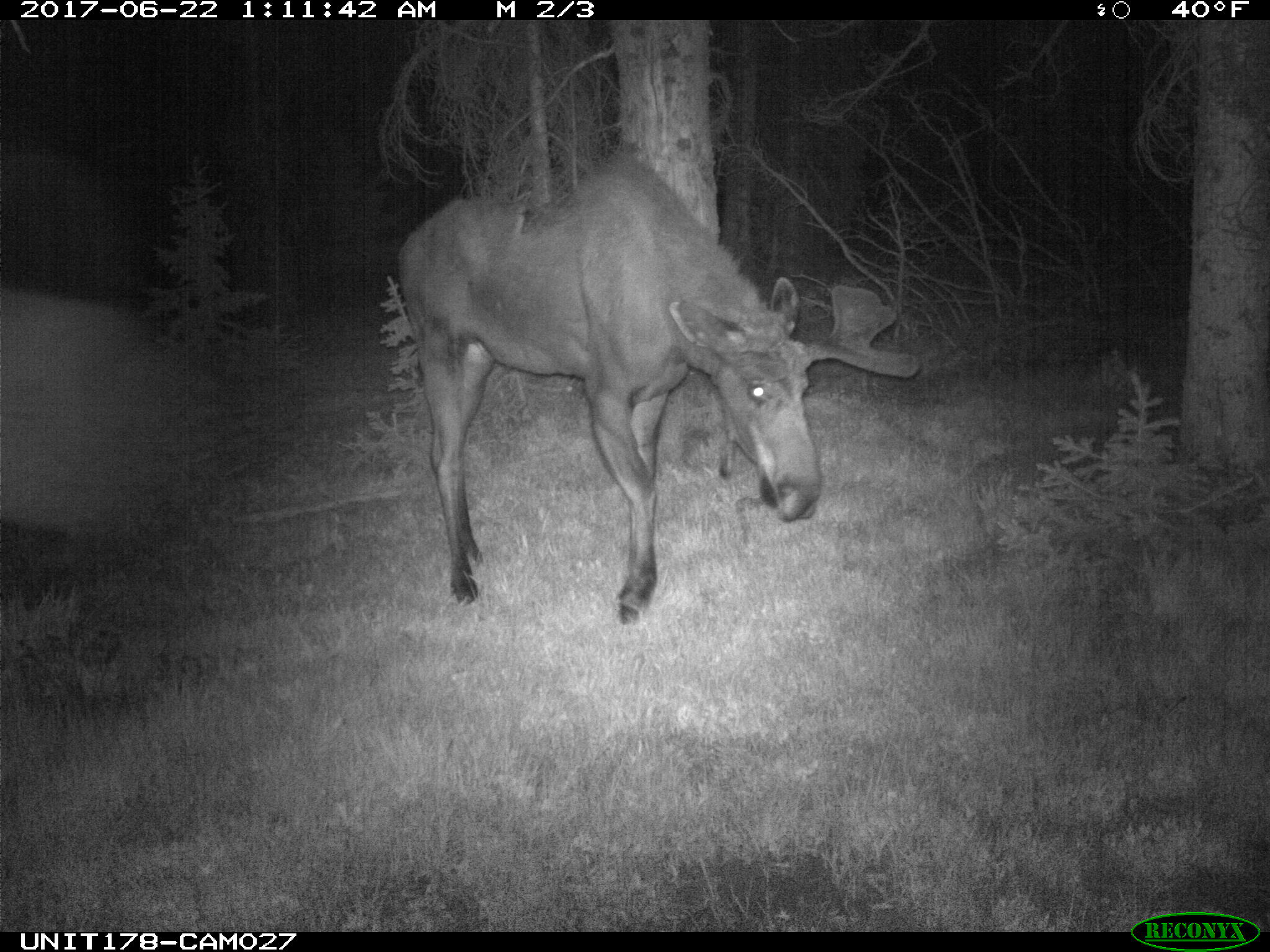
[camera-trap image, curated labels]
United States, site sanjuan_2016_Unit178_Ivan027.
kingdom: Animalia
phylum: Chordata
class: Mammalia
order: Artiodactyla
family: Cervidae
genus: Alces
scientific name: Alces alces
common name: moose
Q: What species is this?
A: Alces alces (moose).